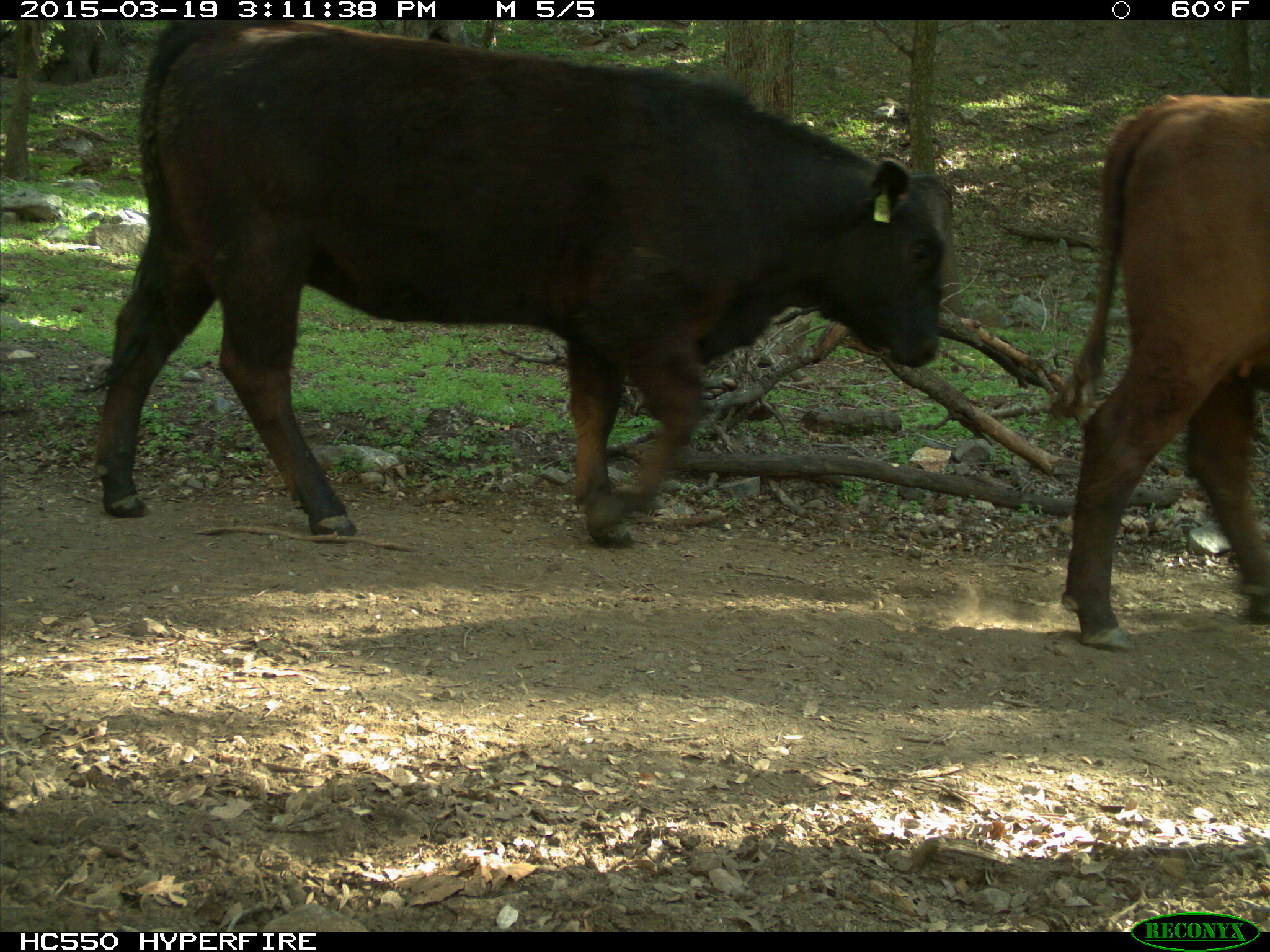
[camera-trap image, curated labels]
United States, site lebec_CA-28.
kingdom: Animalia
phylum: Chordata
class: Mammalia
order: Artiodactyla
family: Bovidae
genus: Bos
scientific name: Bos taurus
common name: domestic cow